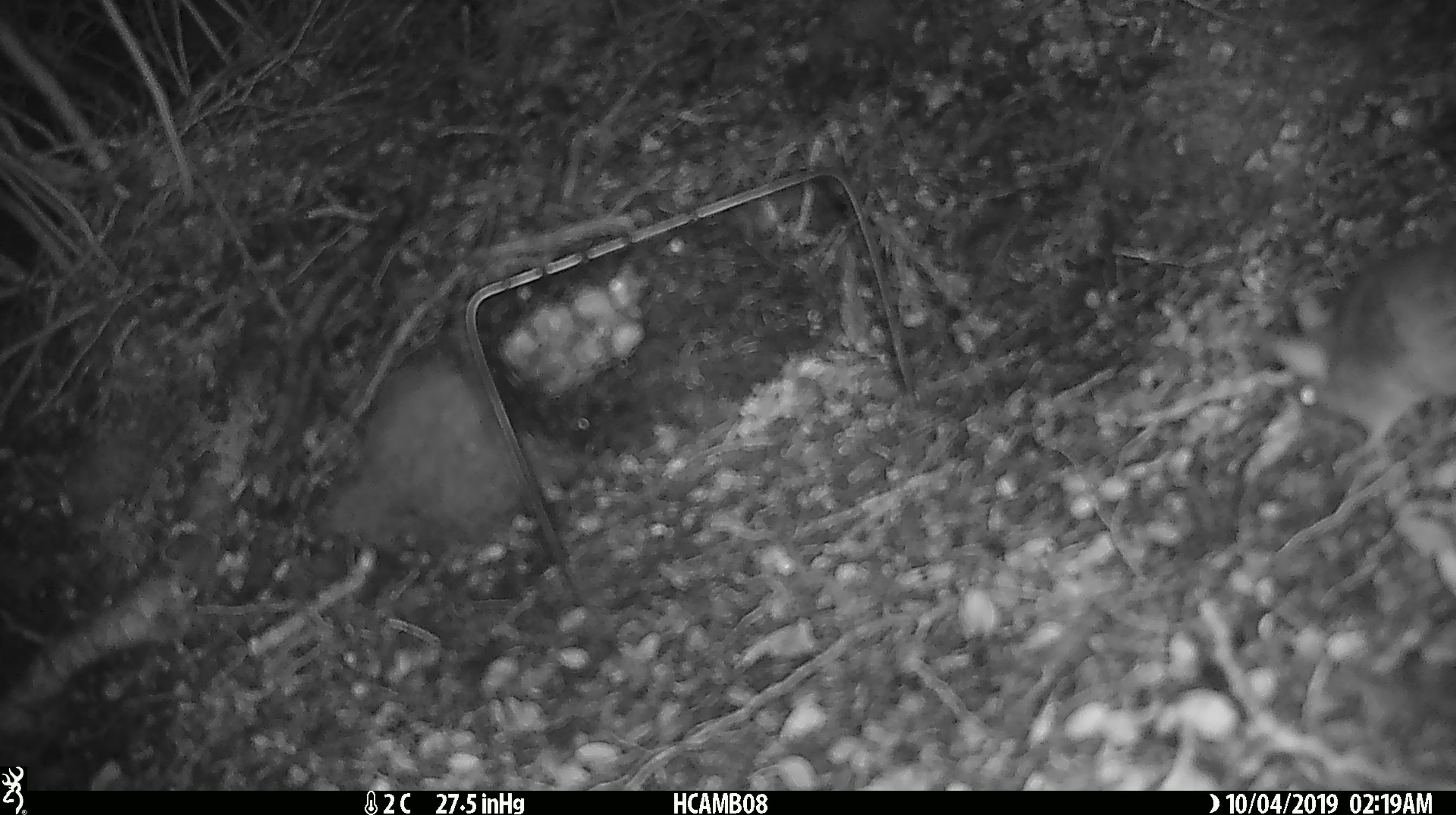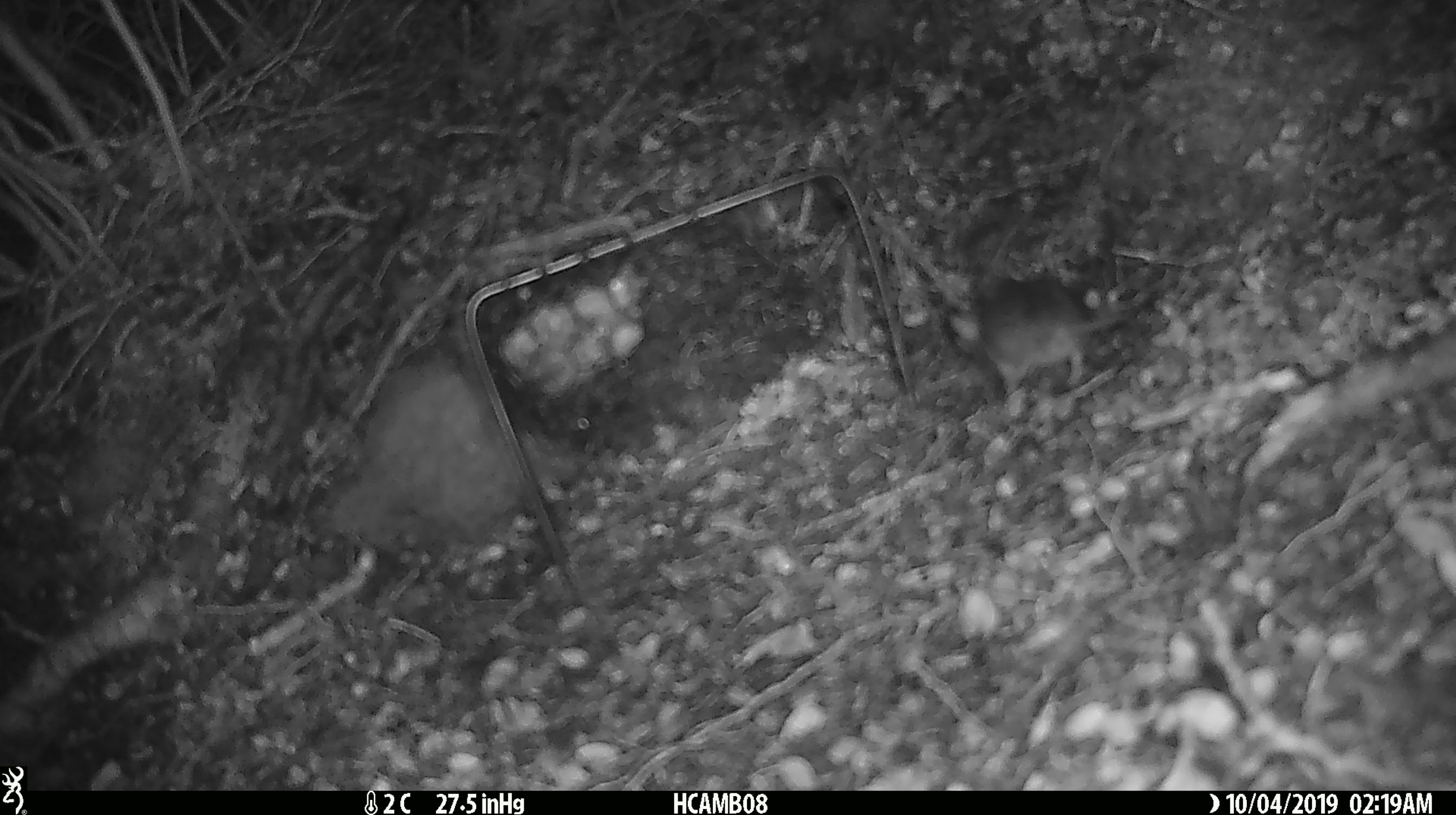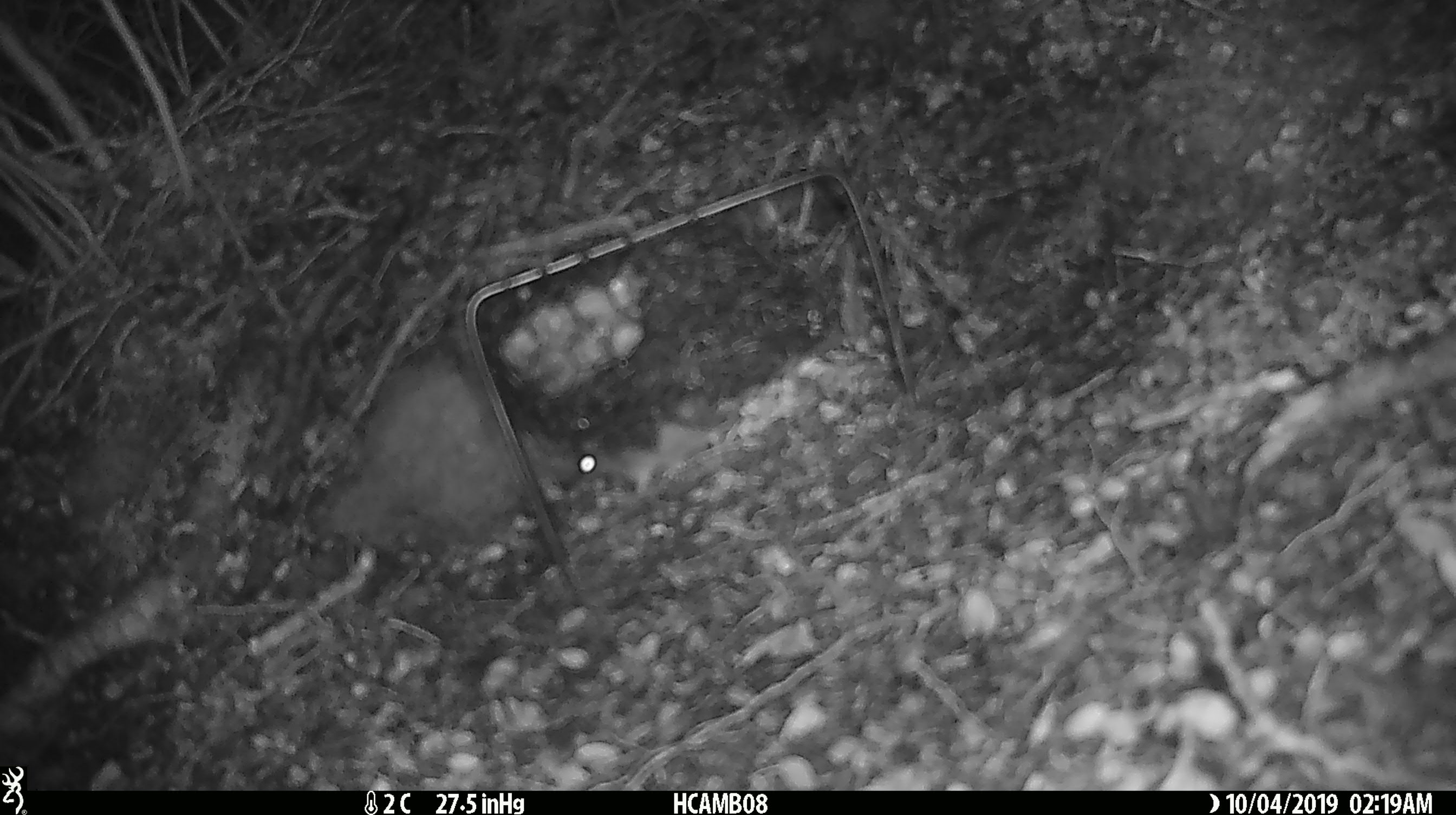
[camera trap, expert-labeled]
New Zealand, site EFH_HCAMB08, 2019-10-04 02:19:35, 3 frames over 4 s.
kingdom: Animalia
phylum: Chordata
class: Mammalia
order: Rodentia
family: Muridae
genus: Mus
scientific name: Mus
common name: mouse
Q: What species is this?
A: Mouse (Mus).